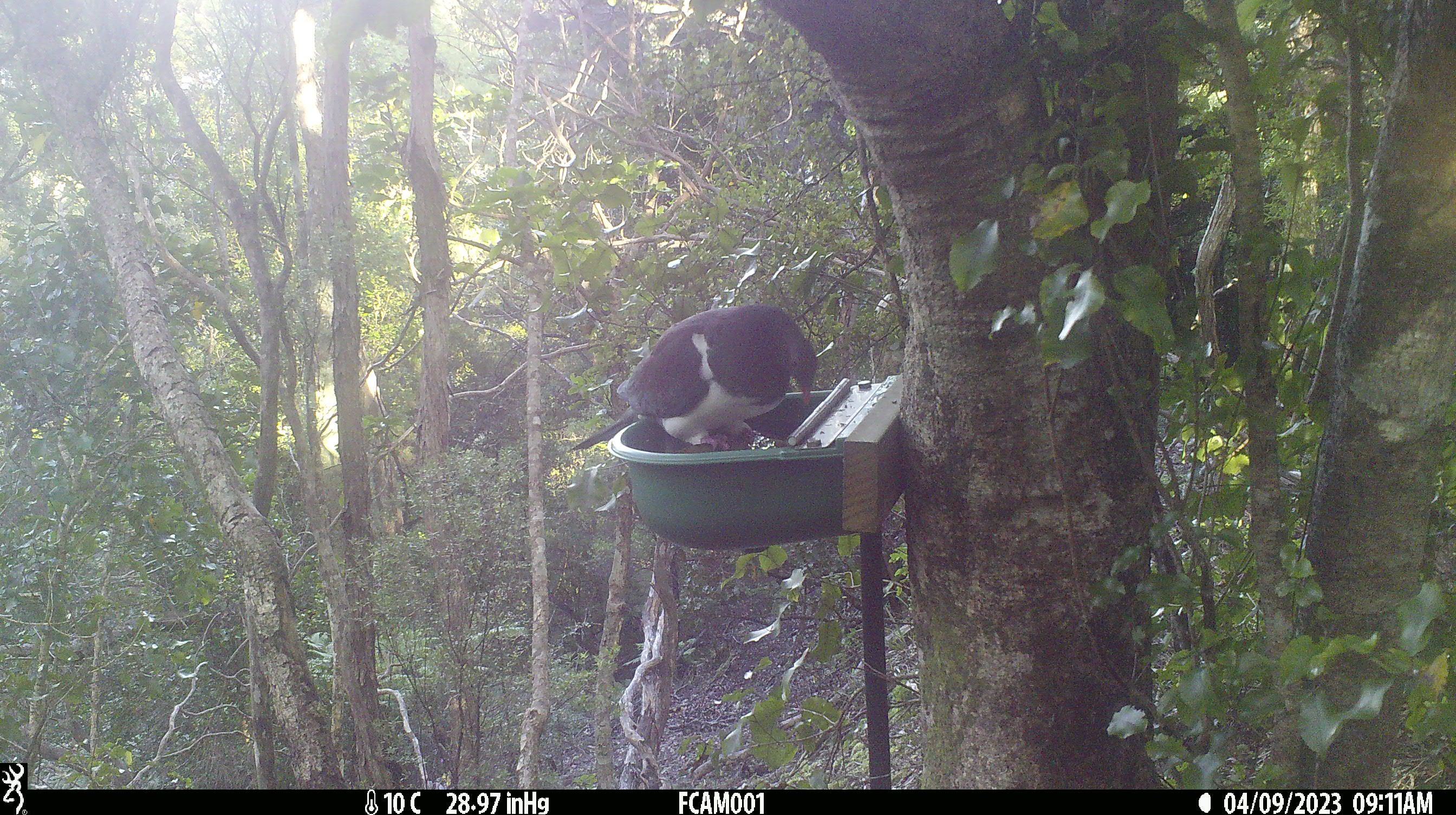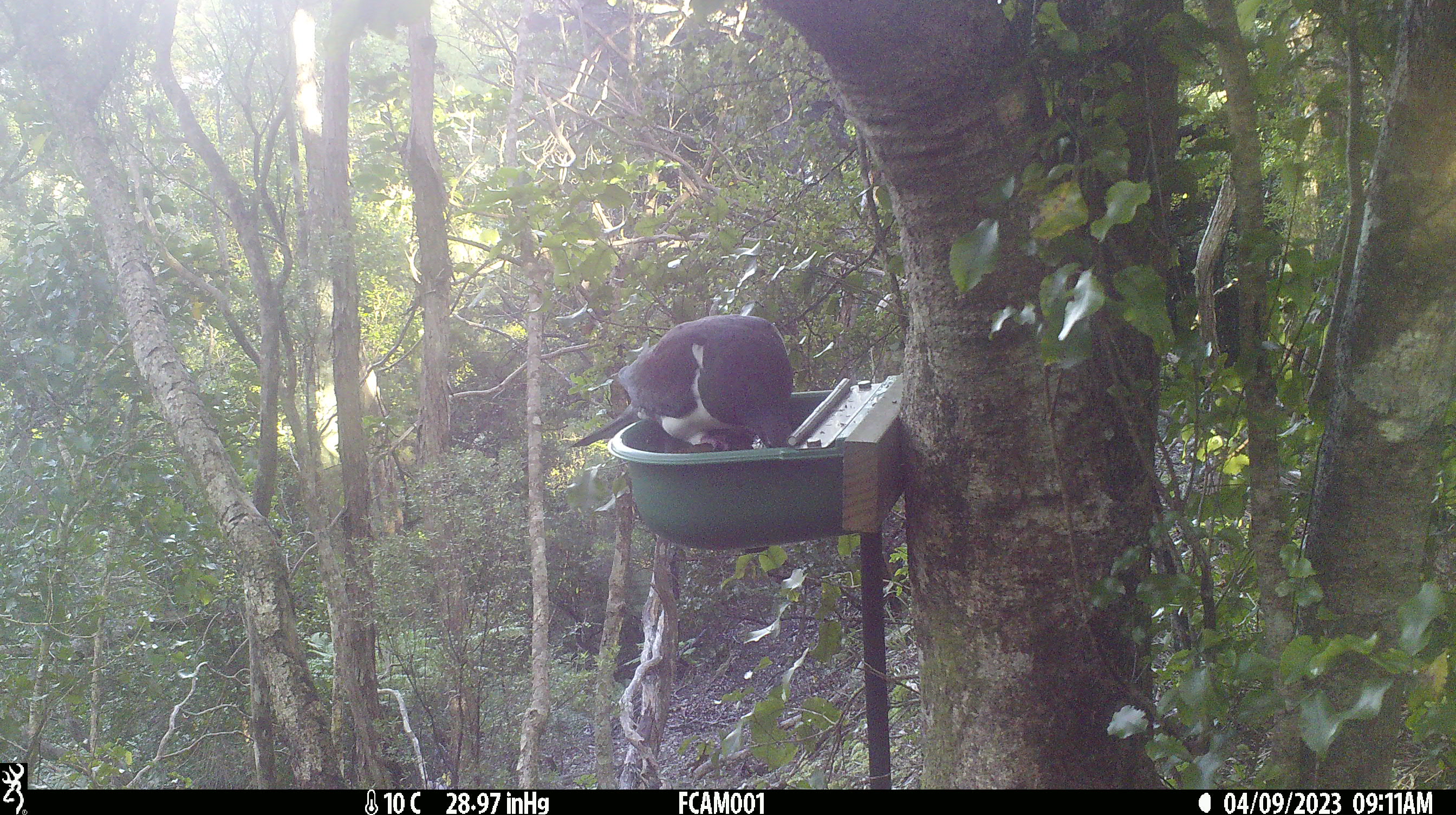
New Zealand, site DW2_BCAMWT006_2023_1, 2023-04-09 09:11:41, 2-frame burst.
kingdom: Animalia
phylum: Chordata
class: Aves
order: Columbiformes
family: Columbidae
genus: Hemiphaga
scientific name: Hemiphaga novaeseelandiae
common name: new zealand pigeon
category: kereru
Kereru (new zealand pigeon) (Hemiphaga novaeseelandiae).